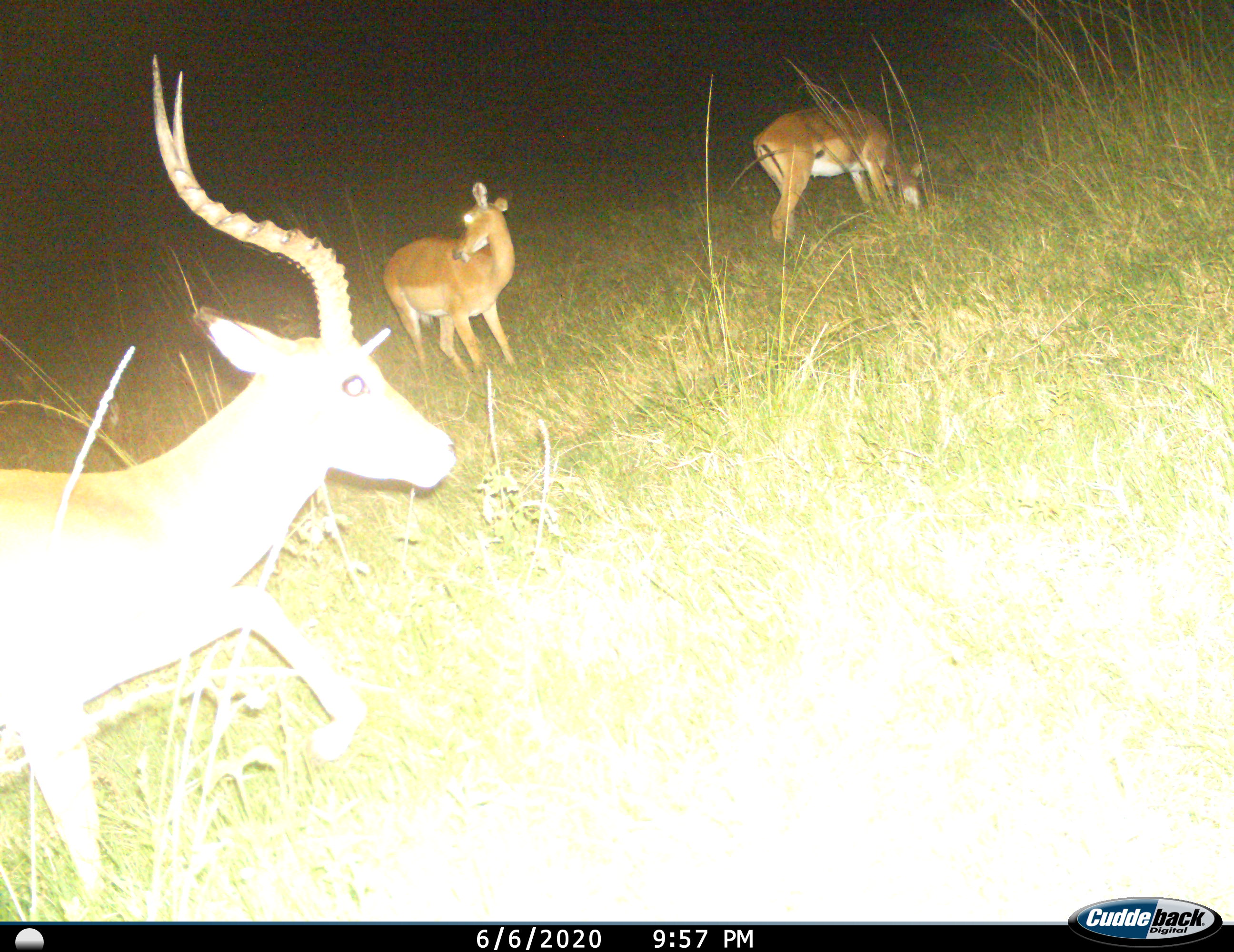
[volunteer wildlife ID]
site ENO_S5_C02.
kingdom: Animalia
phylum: Chordata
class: Mammalia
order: Artiodactyla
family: Bovidae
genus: Aepyceros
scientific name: Aepyceros melampus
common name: impala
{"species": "impala (Aepyceros melampus)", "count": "3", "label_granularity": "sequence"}